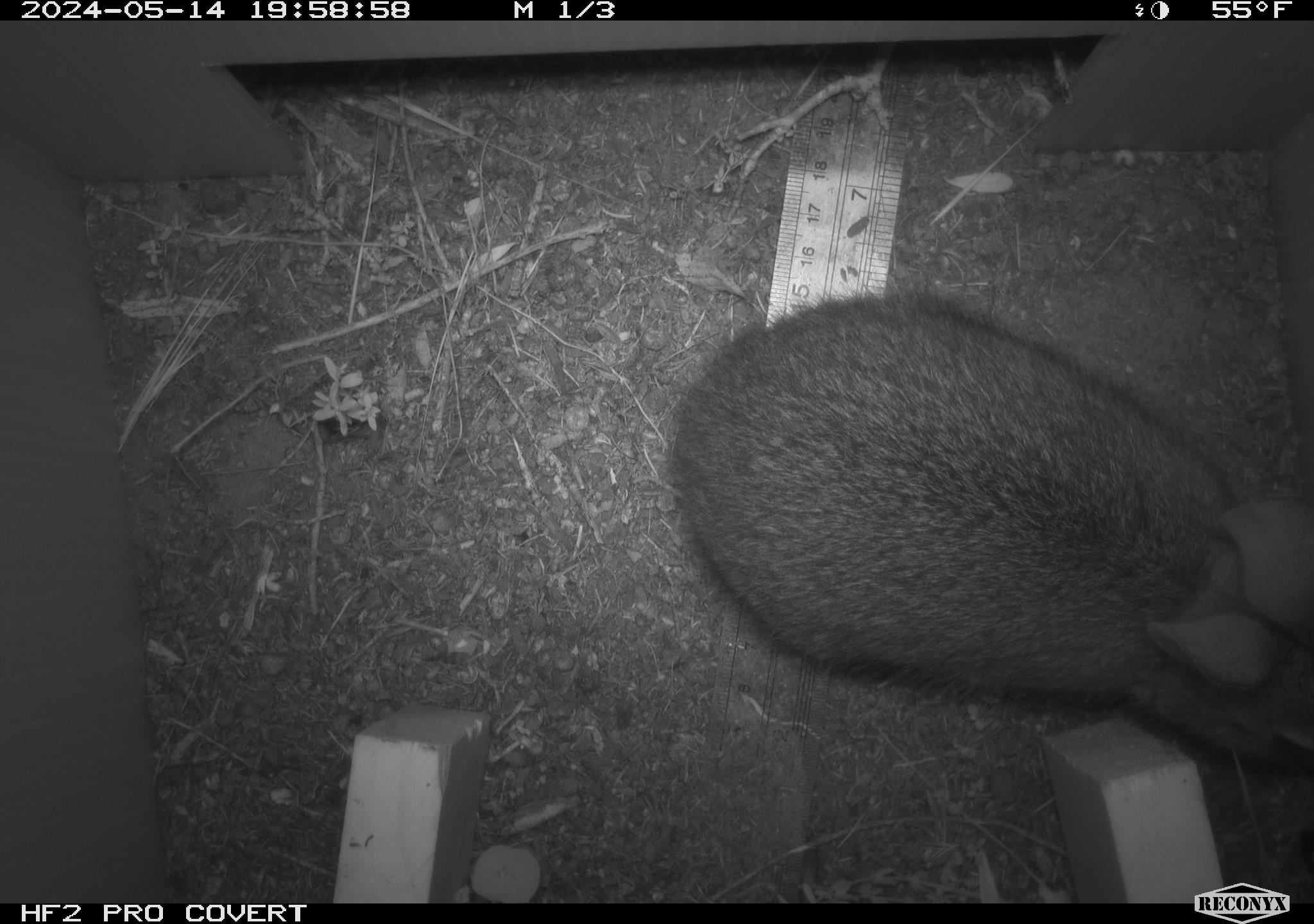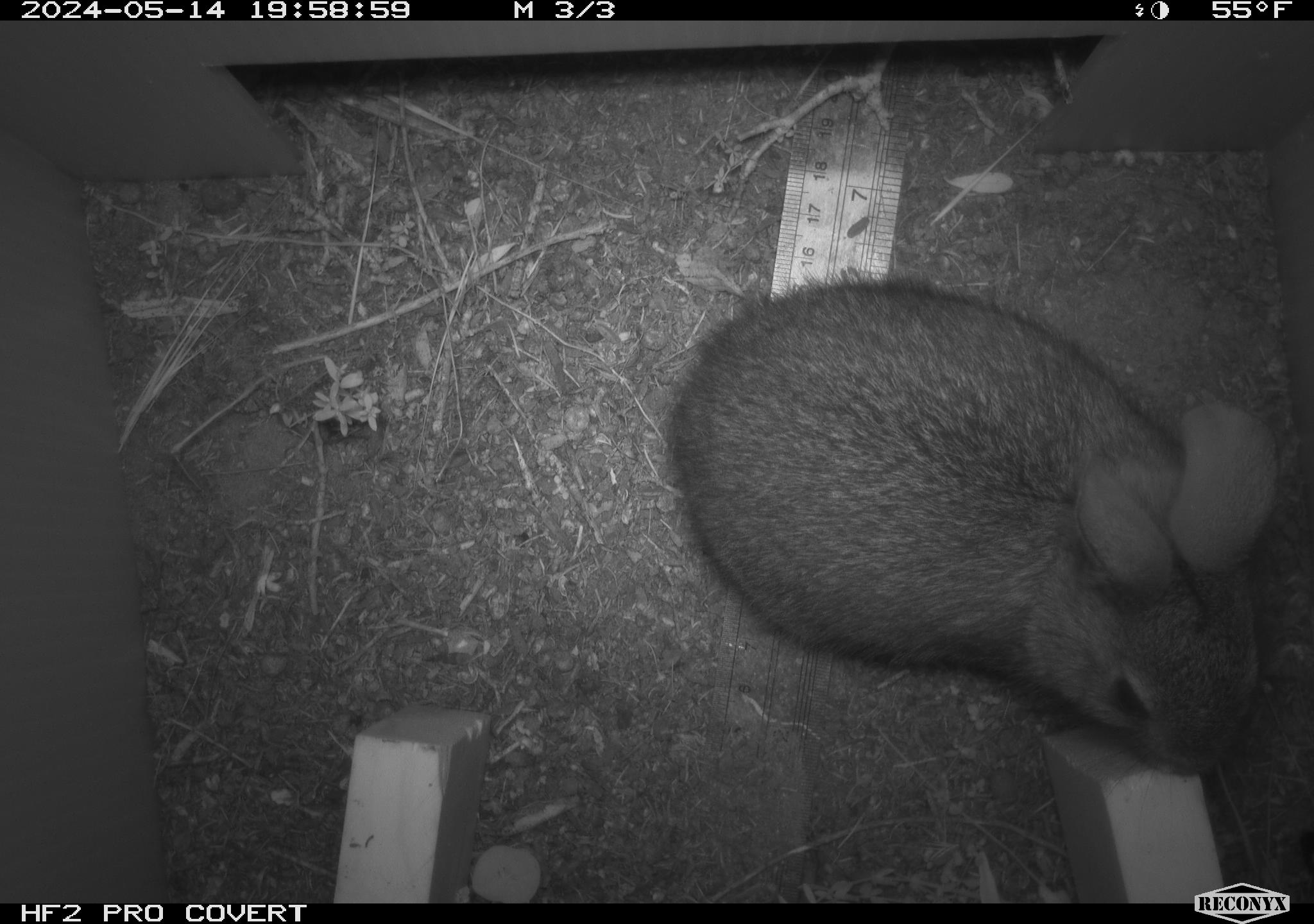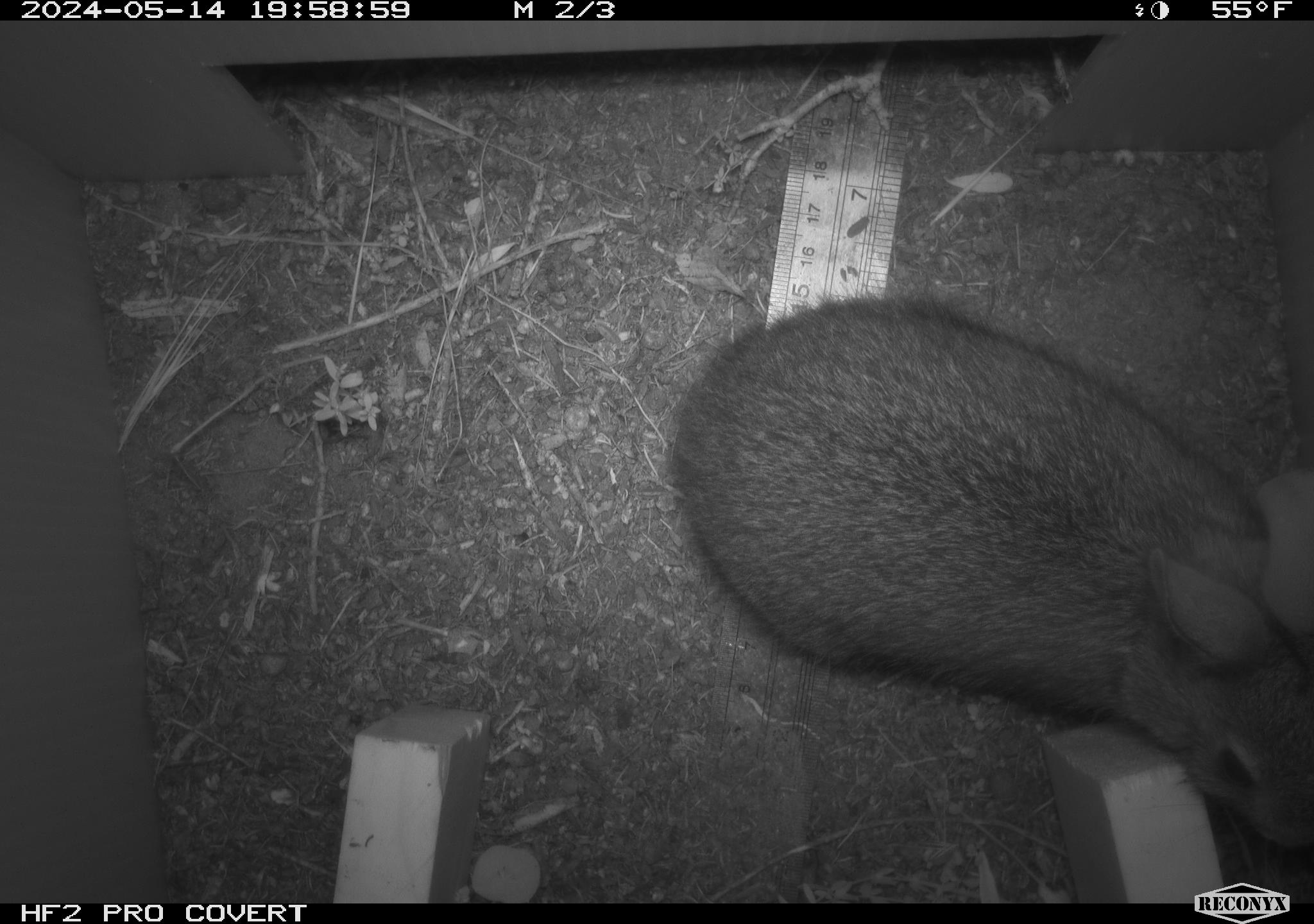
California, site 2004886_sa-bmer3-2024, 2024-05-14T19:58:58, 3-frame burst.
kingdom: Animalia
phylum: Chordata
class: Mammalia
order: Lagomorpha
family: Leporidae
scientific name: Leporidae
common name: rabbit or hare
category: rabbit and hare family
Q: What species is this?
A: Rabbit and hare family (rabbit or hare) (Leporidae).